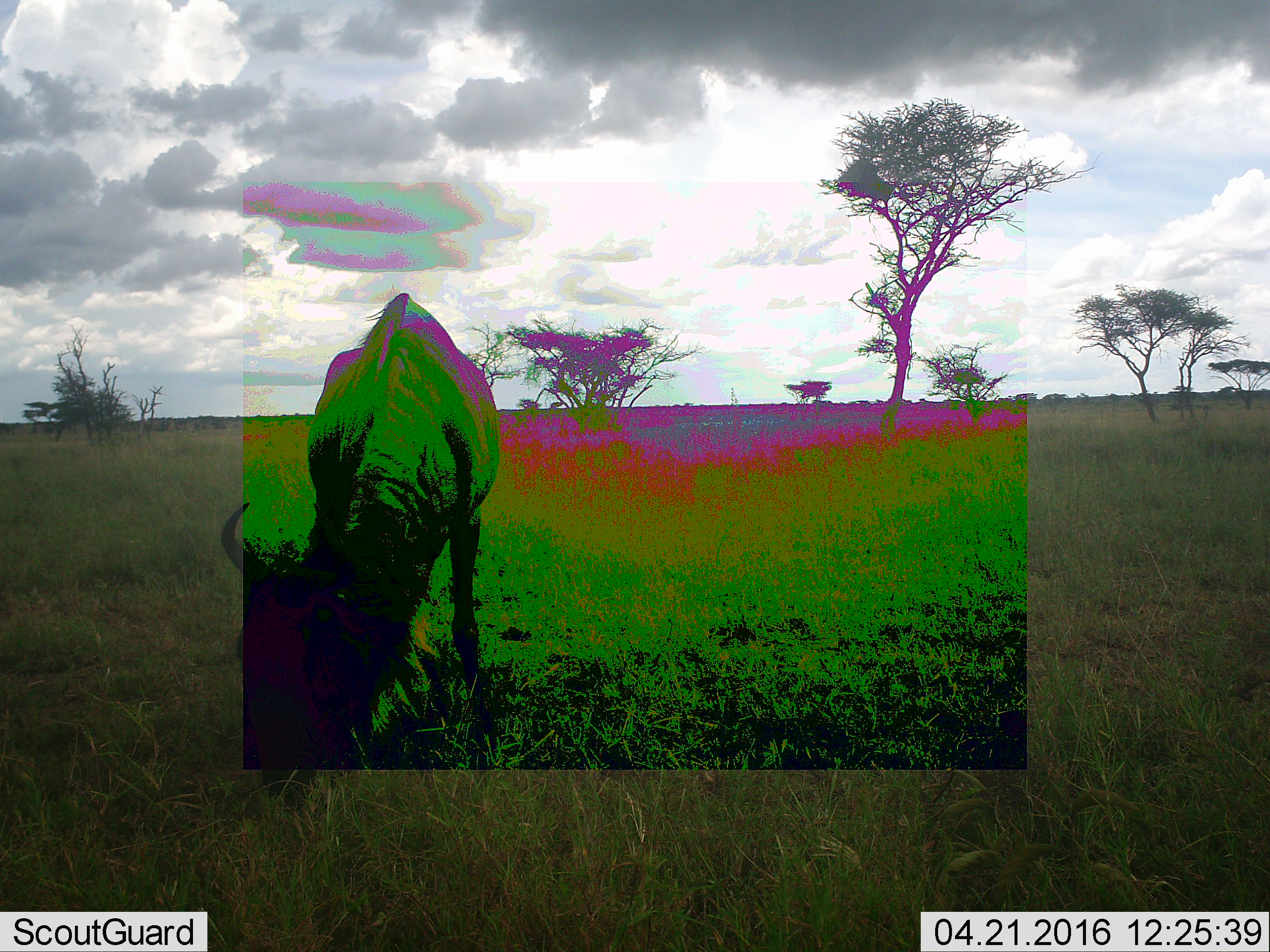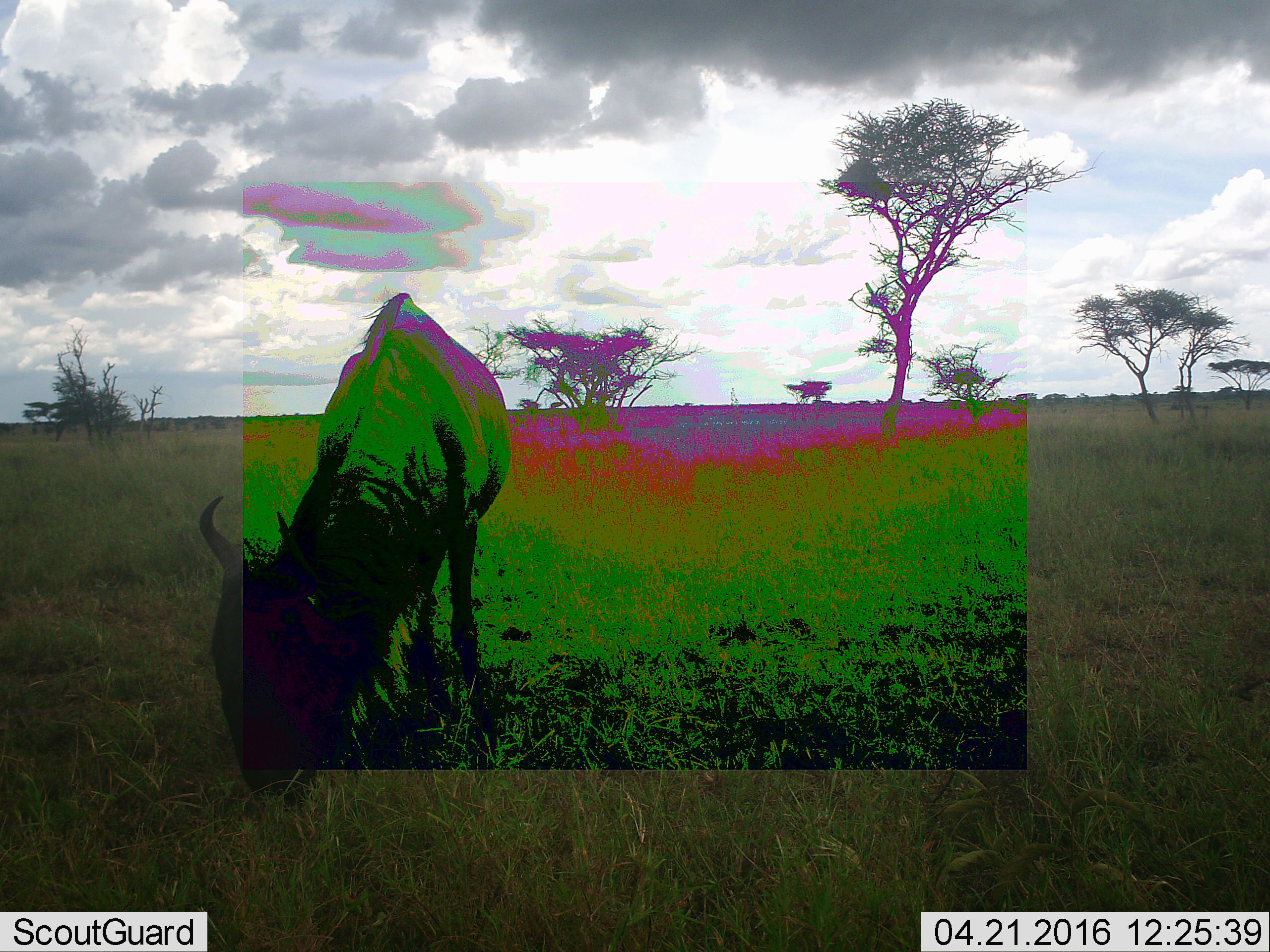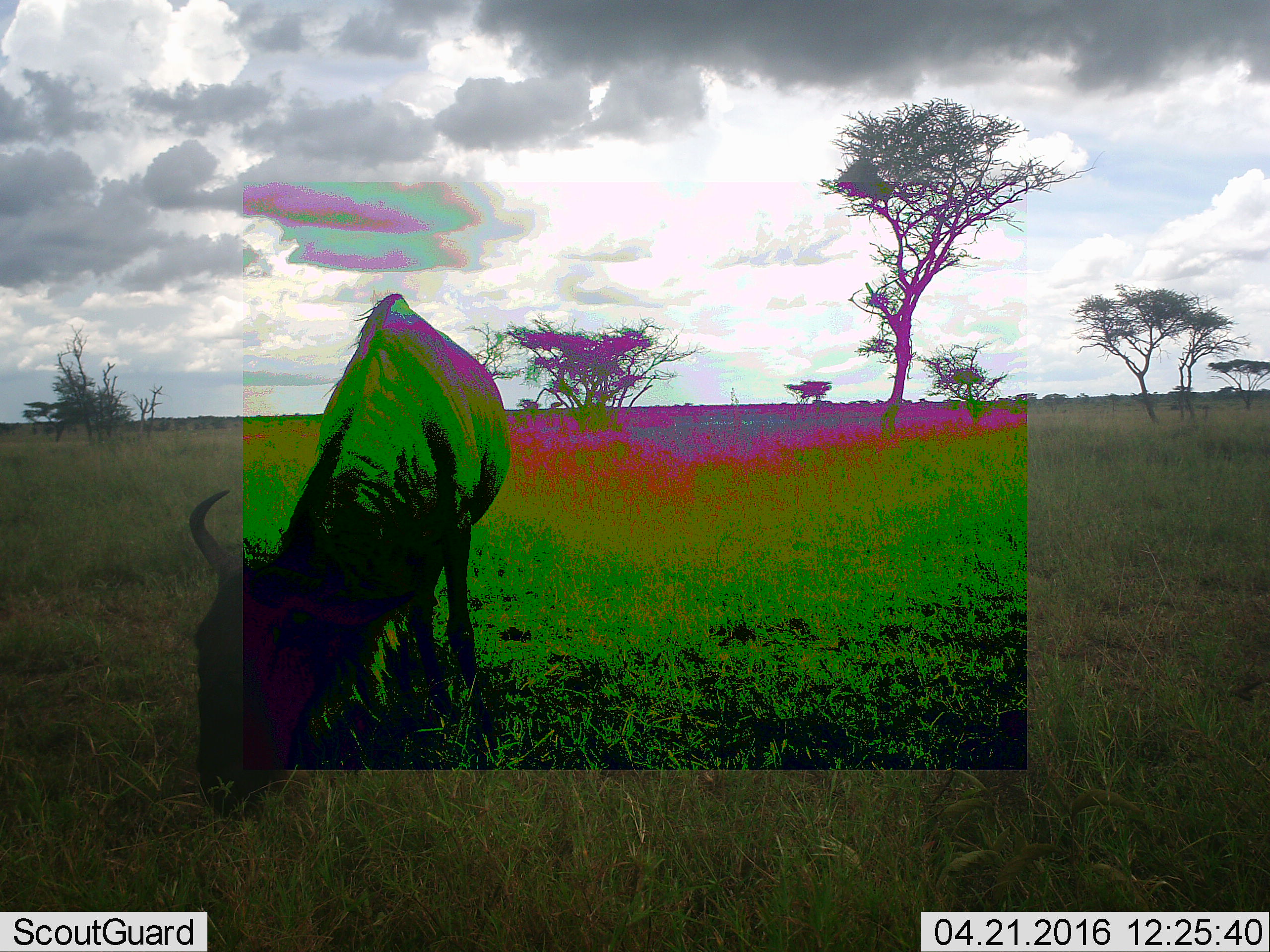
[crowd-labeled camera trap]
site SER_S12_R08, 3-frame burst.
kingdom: Animalia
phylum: Chordata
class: Mammalia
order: Artiodactyla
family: Bovidae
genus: Connochaetes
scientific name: Connochaetes taurinus taurinus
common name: blue wildebeest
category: wildebeestblue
Wildebeestblue (blue wildebeest) (Connochaetes taurinus taurinus), count 1. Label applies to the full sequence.